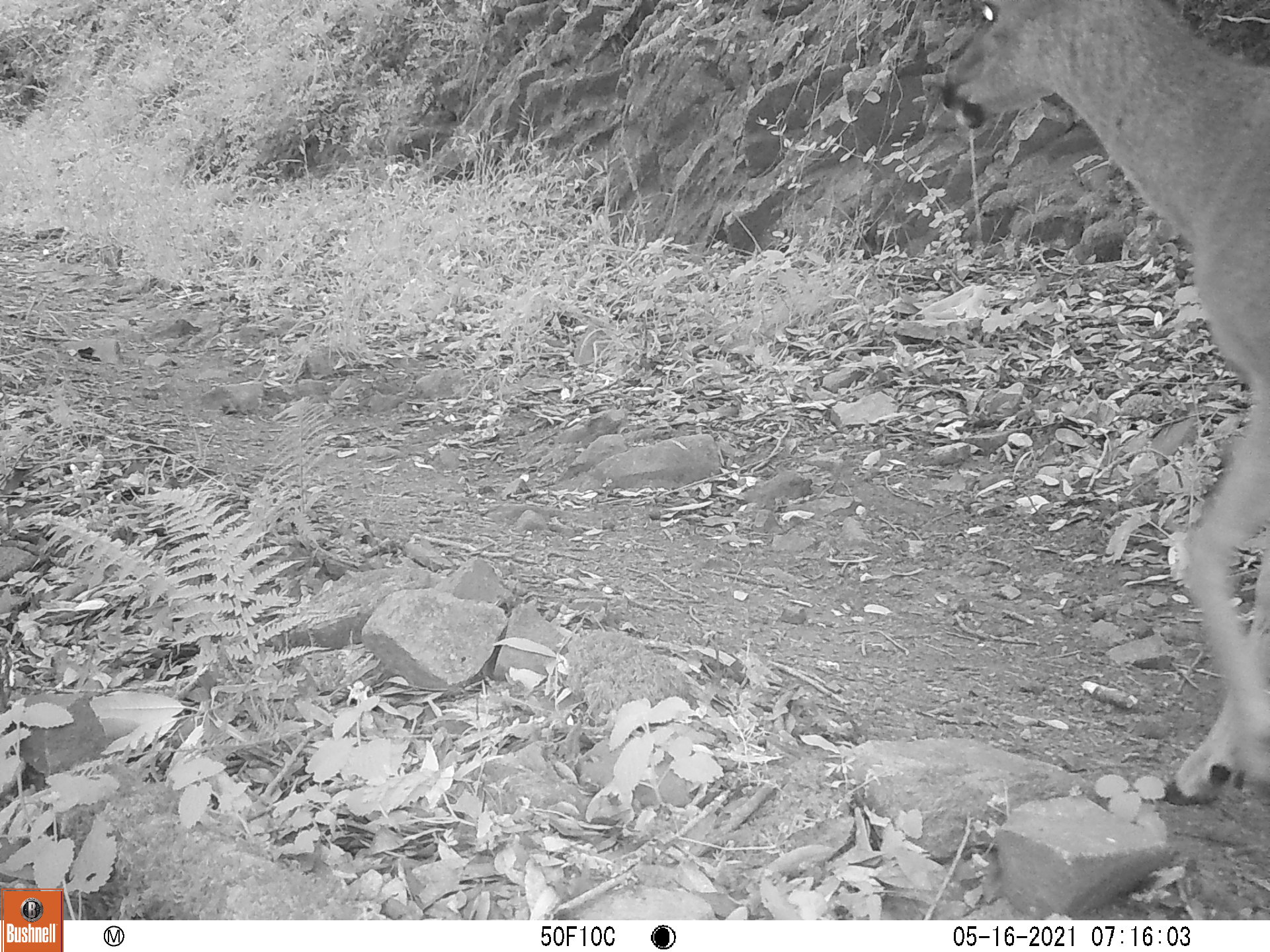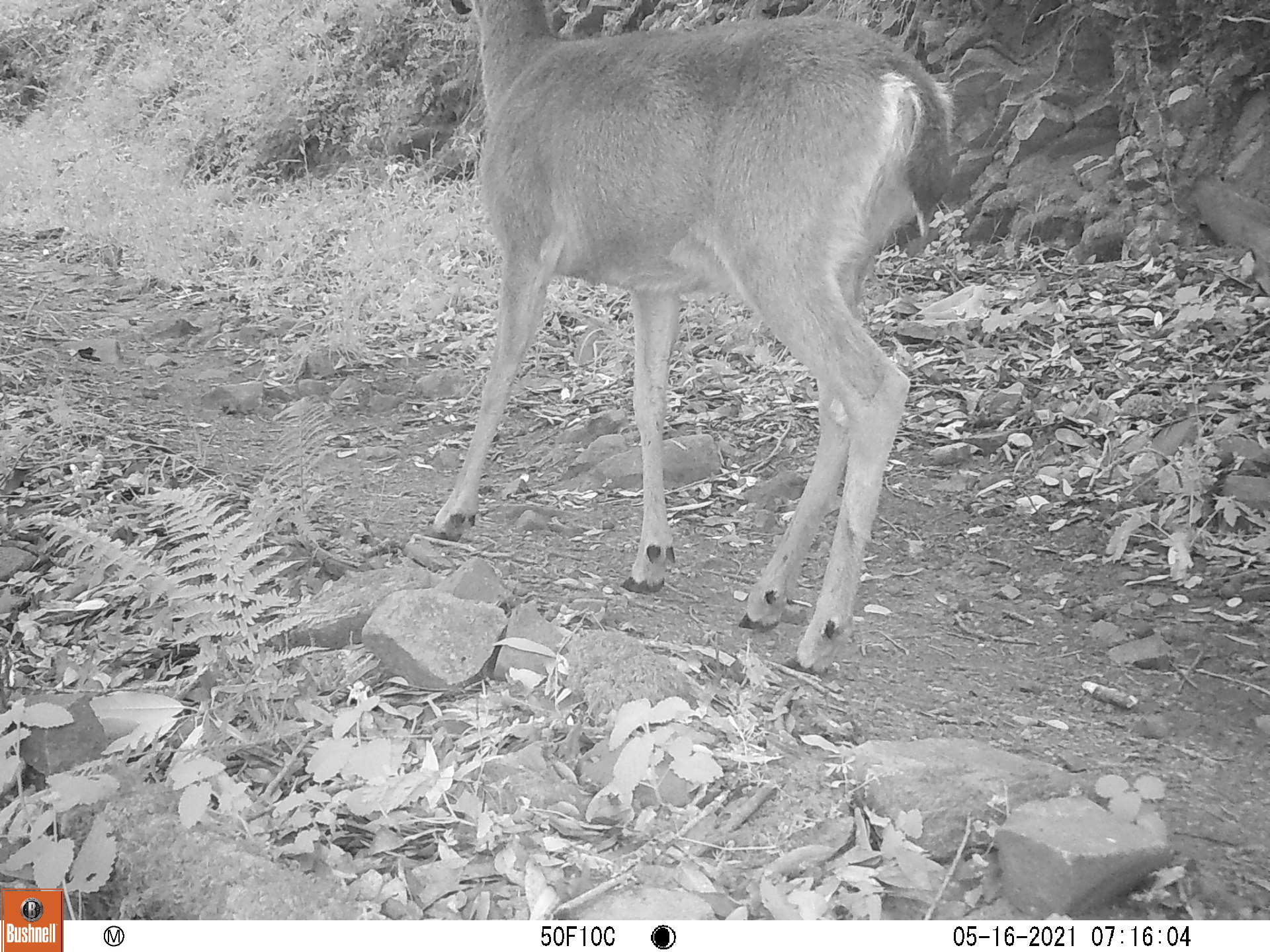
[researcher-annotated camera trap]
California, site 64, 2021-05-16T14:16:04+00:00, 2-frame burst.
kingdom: Animalia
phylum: Chordata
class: Mammalia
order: Artiodactyla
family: Cervidae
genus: Odocoileus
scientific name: Odocoileus hemionus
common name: mule deer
Mule deer (Odocoileus hemionus).